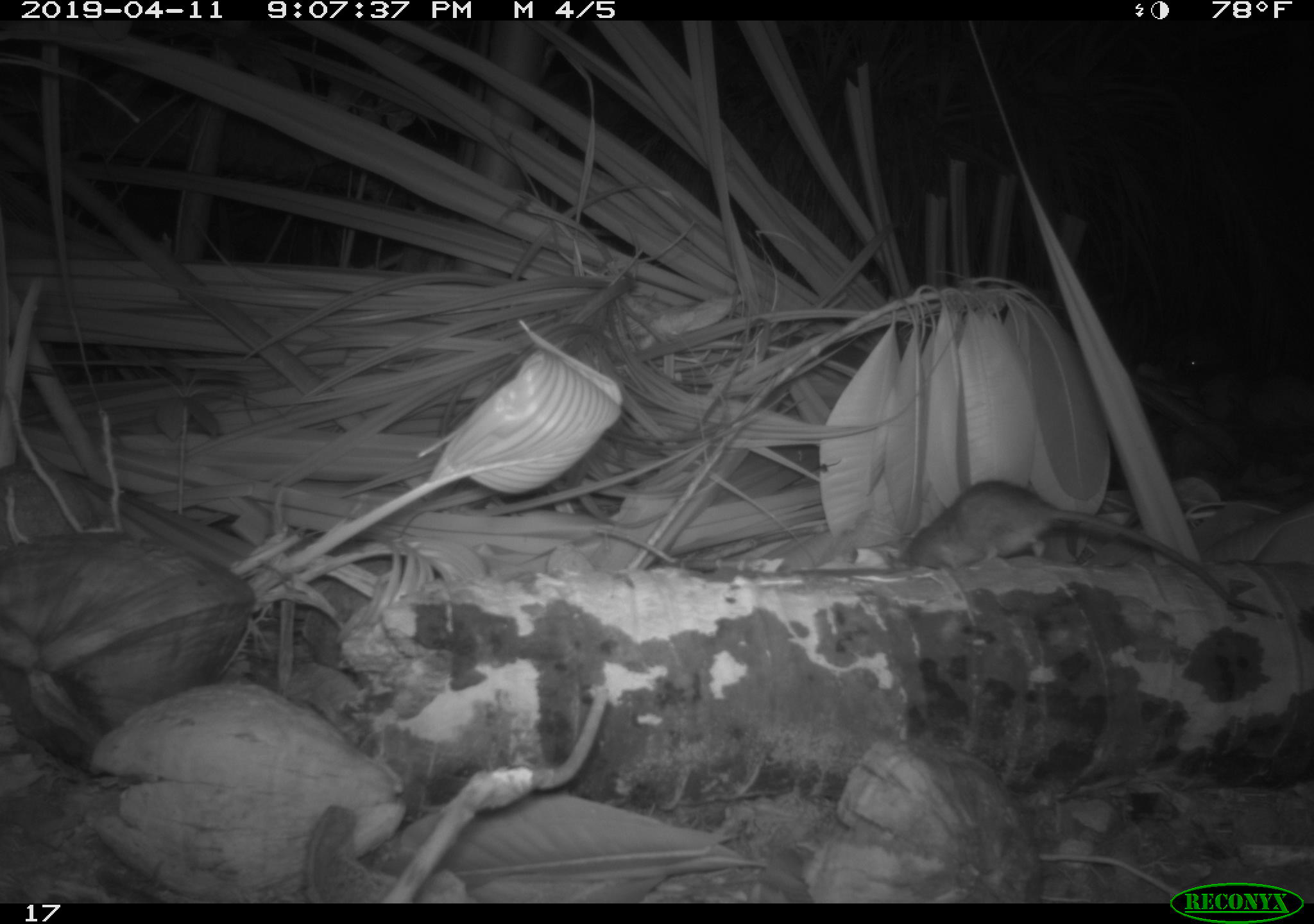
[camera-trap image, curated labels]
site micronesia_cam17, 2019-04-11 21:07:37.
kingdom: Animalia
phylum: Chordata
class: Mammalia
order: Rodentia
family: Muridae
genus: Rattus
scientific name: Rattus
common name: rat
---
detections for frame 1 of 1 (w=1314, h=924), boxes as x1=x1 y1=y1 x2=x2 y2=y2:
rat: x1=898 y1=481 x2=1223 y2=575